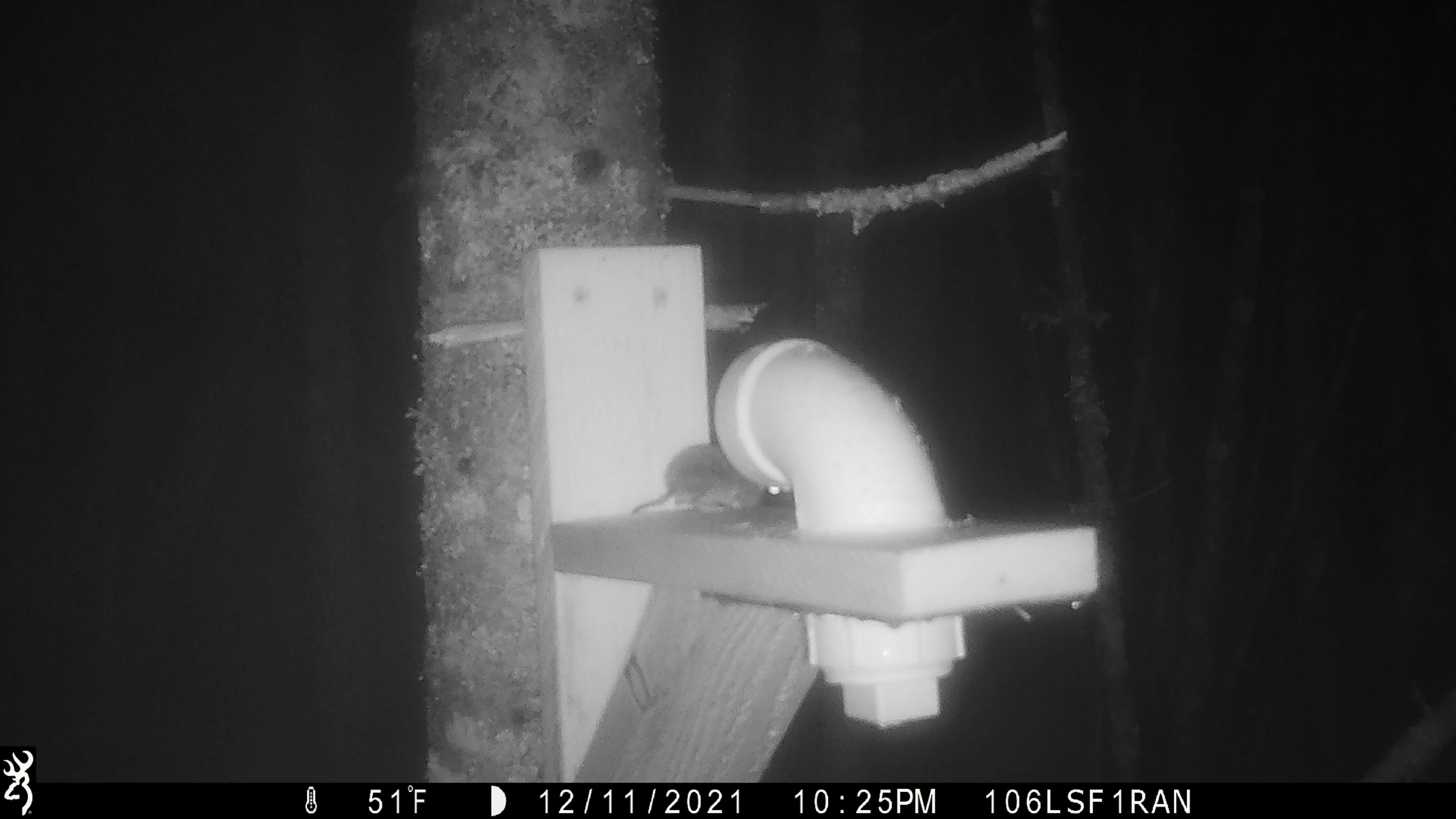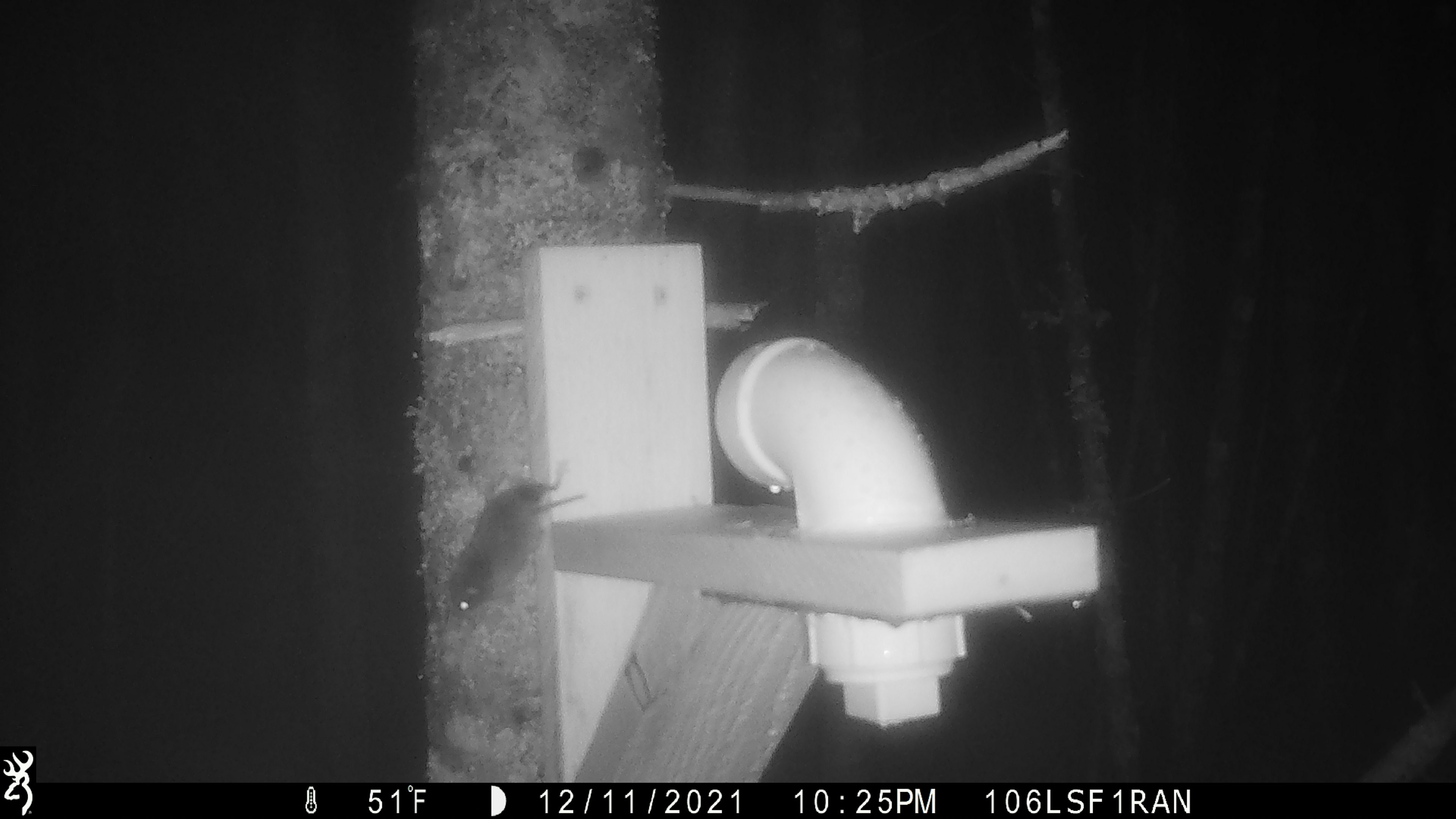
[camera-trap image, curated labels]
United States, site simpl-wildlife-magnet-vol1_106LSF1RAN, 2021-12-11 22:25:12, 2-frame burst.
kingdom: Animalia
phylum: Chordata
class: Mammalia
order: Rodentia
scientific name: Rodentia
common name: mouse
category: mouse sp.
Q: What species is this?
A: Mouse sp. (mouse) (Rodentia).